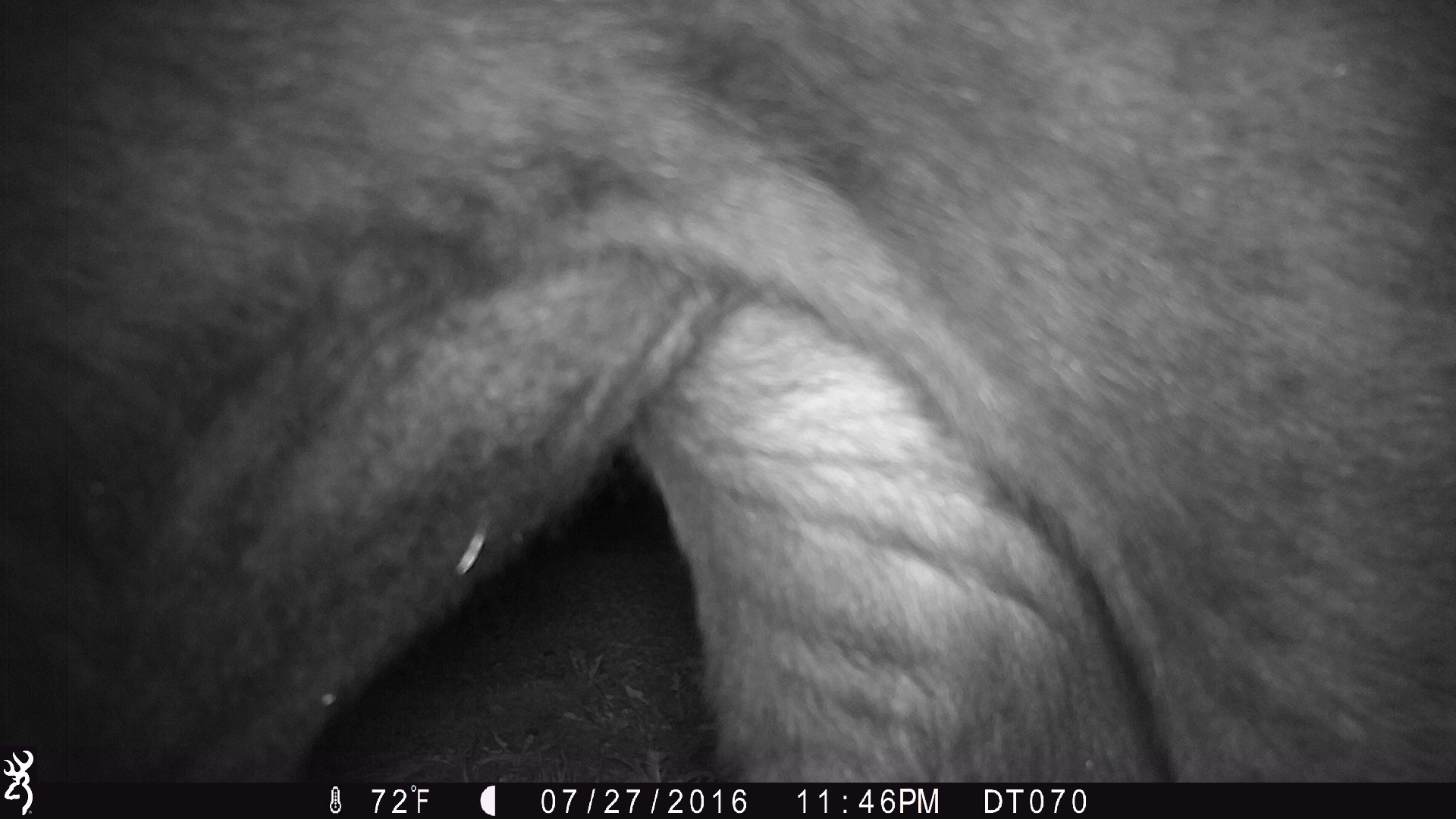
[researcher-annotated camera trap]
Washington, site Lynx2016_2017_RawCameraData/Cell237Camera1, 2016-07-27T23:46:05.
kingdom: Animalia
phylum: Chordata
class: Mammalia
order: Artiodactyla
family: Bovidae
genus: Bos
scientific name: Bos taurus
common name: domestic cattle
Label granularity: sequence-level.